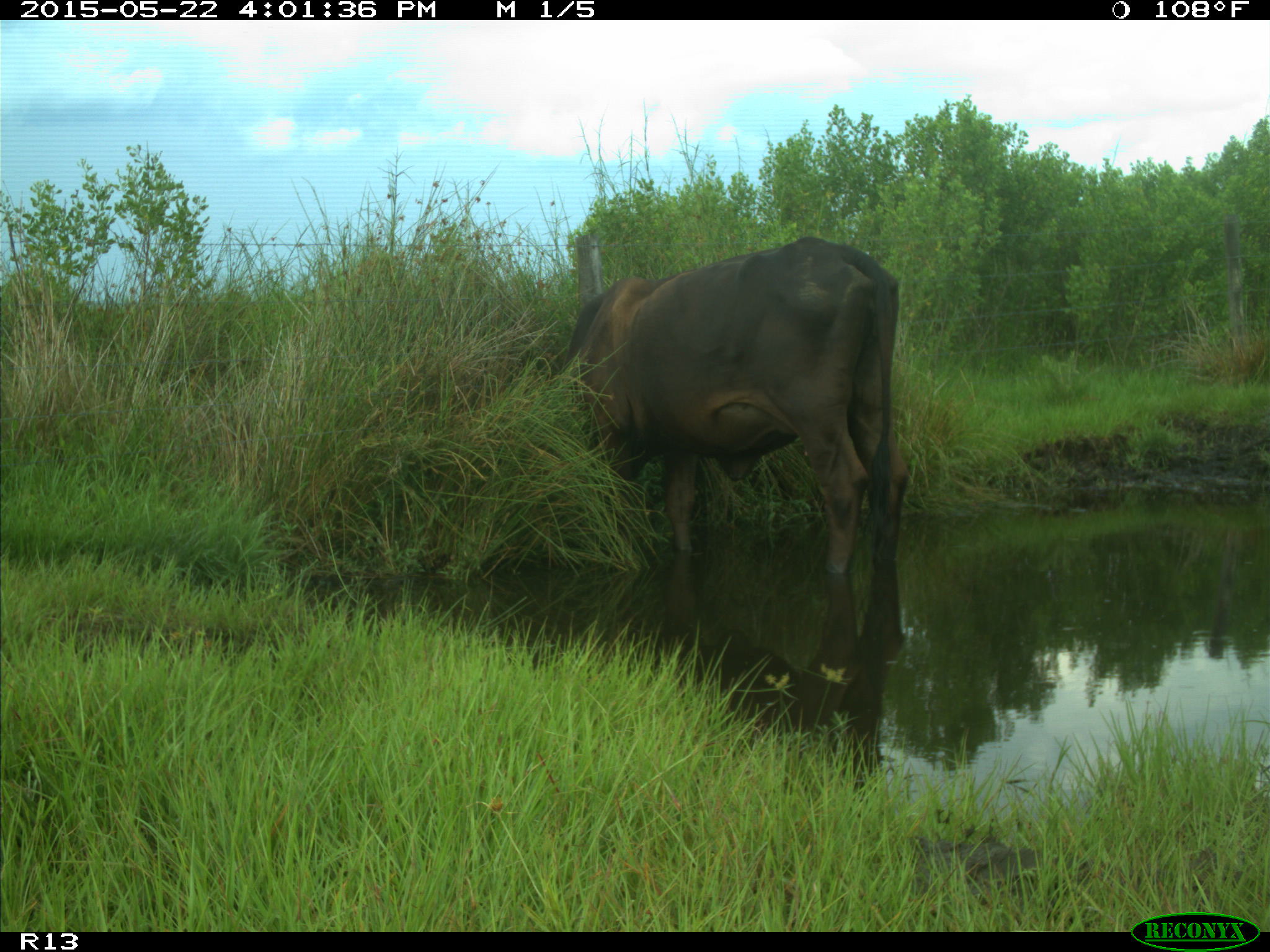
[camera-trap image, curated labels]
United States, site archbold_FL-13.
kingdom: Animalia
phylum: Chordata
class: Mammalia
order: Artiodactyla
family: Bovidae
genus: Bos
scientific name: Bos taurus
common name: domestic cow